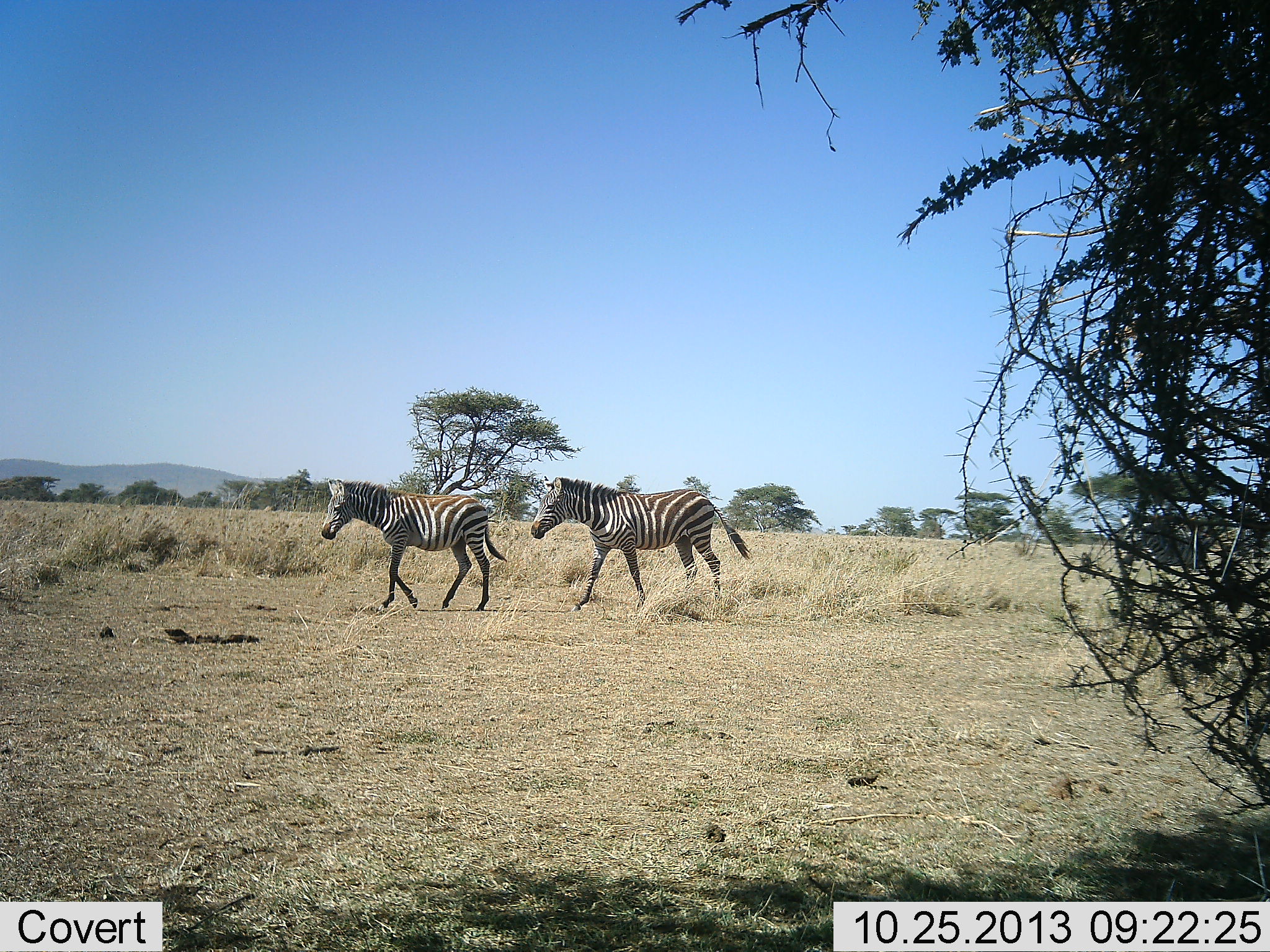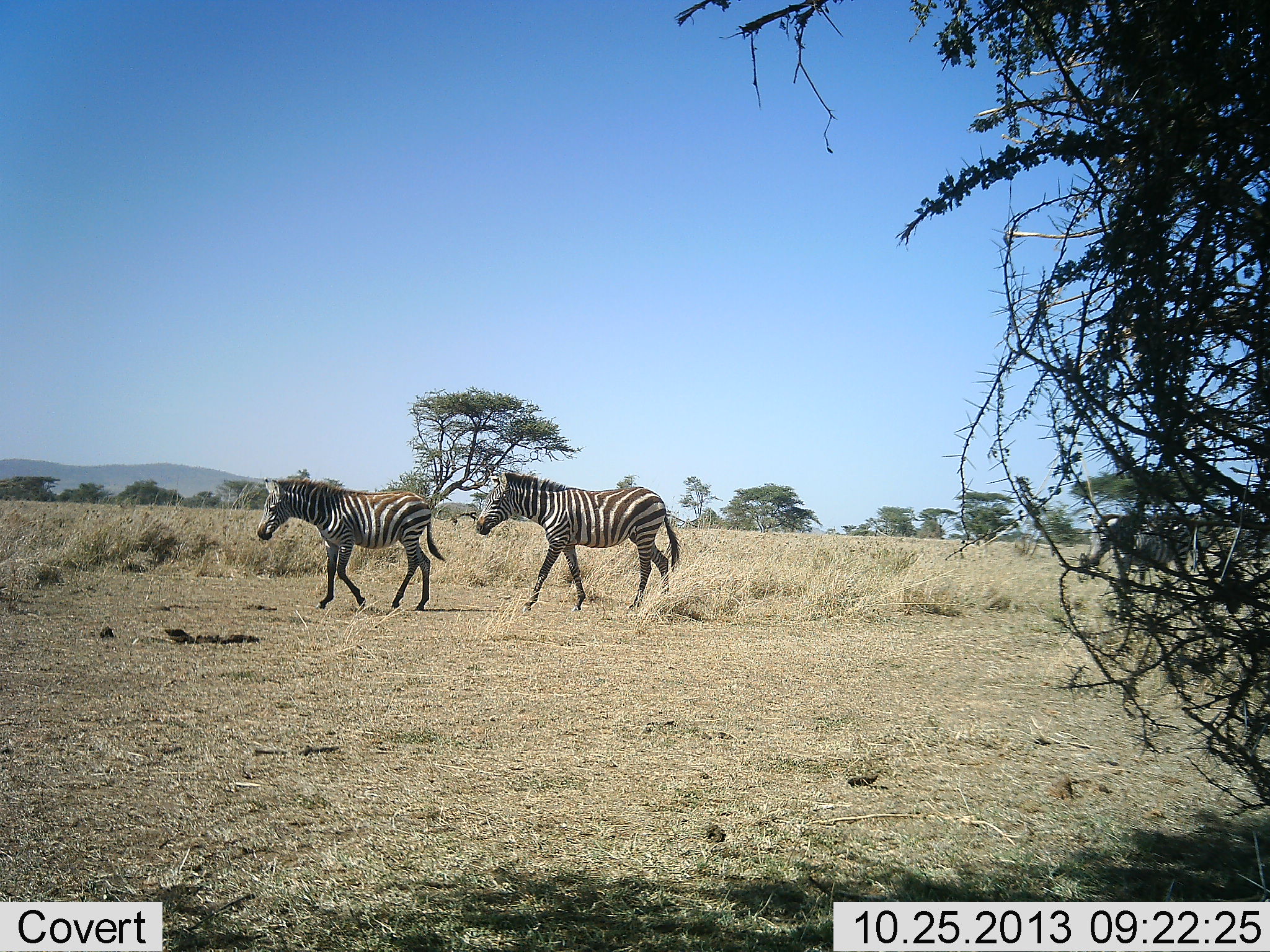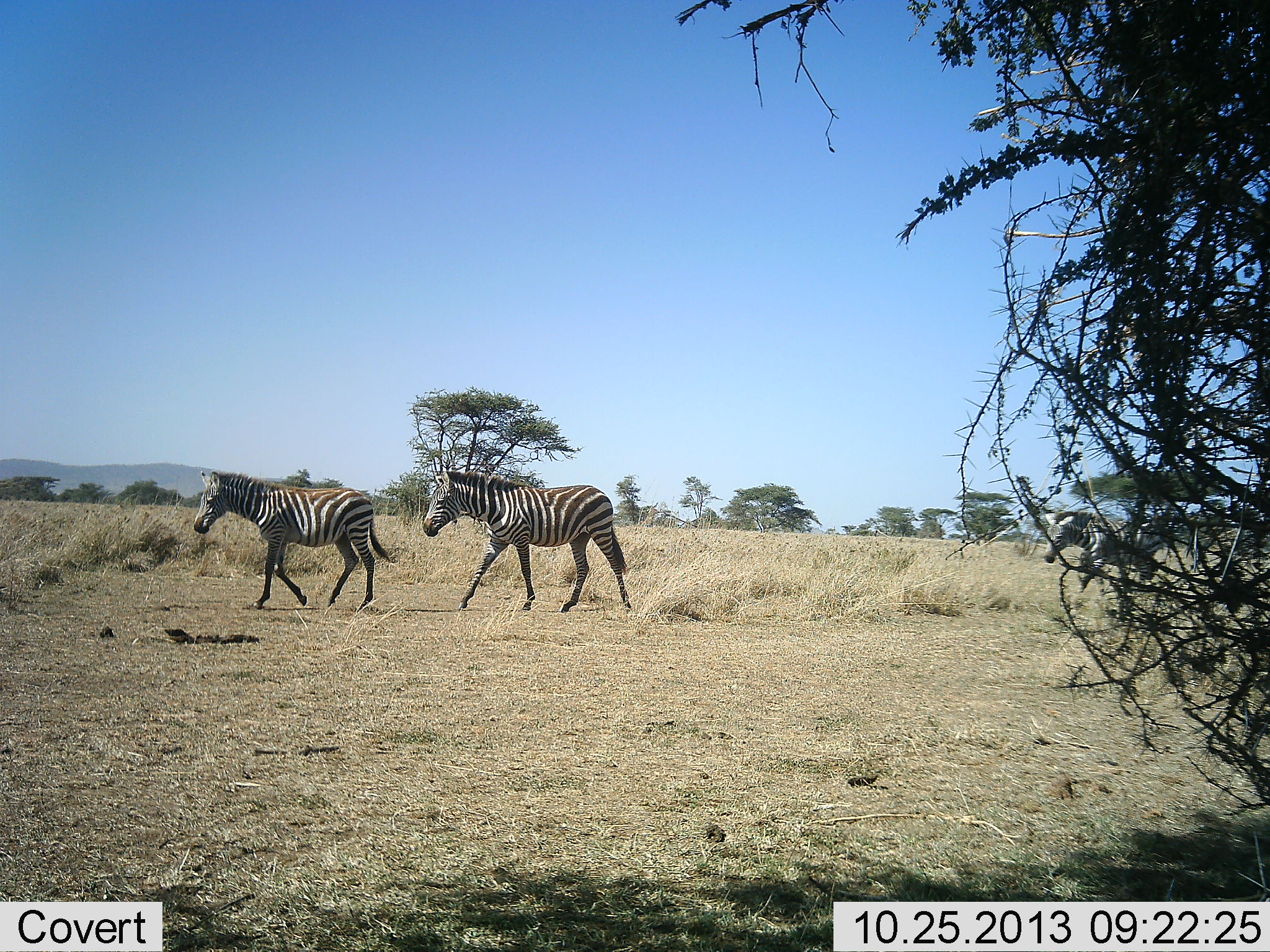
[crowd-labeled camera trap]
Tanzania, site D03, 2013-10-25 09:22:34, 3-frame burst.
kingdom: Animalia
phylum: Chordata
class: Mammalia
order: Perissodactyla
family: Equidae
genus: Equus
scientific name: Equus quagga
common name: plains zebra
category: zebra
Zebra (plains zebra) (Equus quagga), count 3. Behavior (volunteer vote fractions): standing 0%, resting 0%, moving 100%, interacting 0%. Young present (vote fraction): 30%. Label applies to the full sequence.